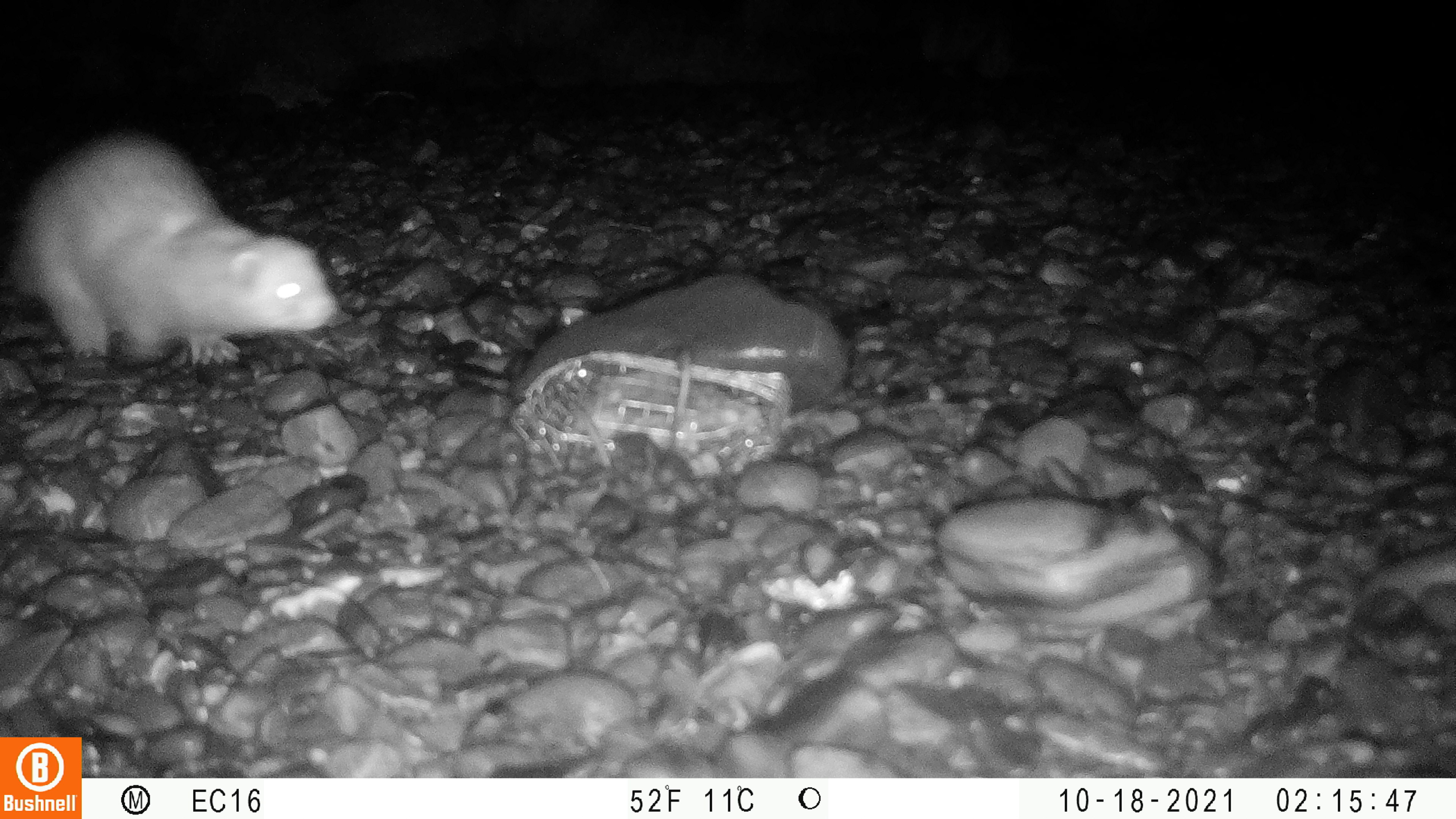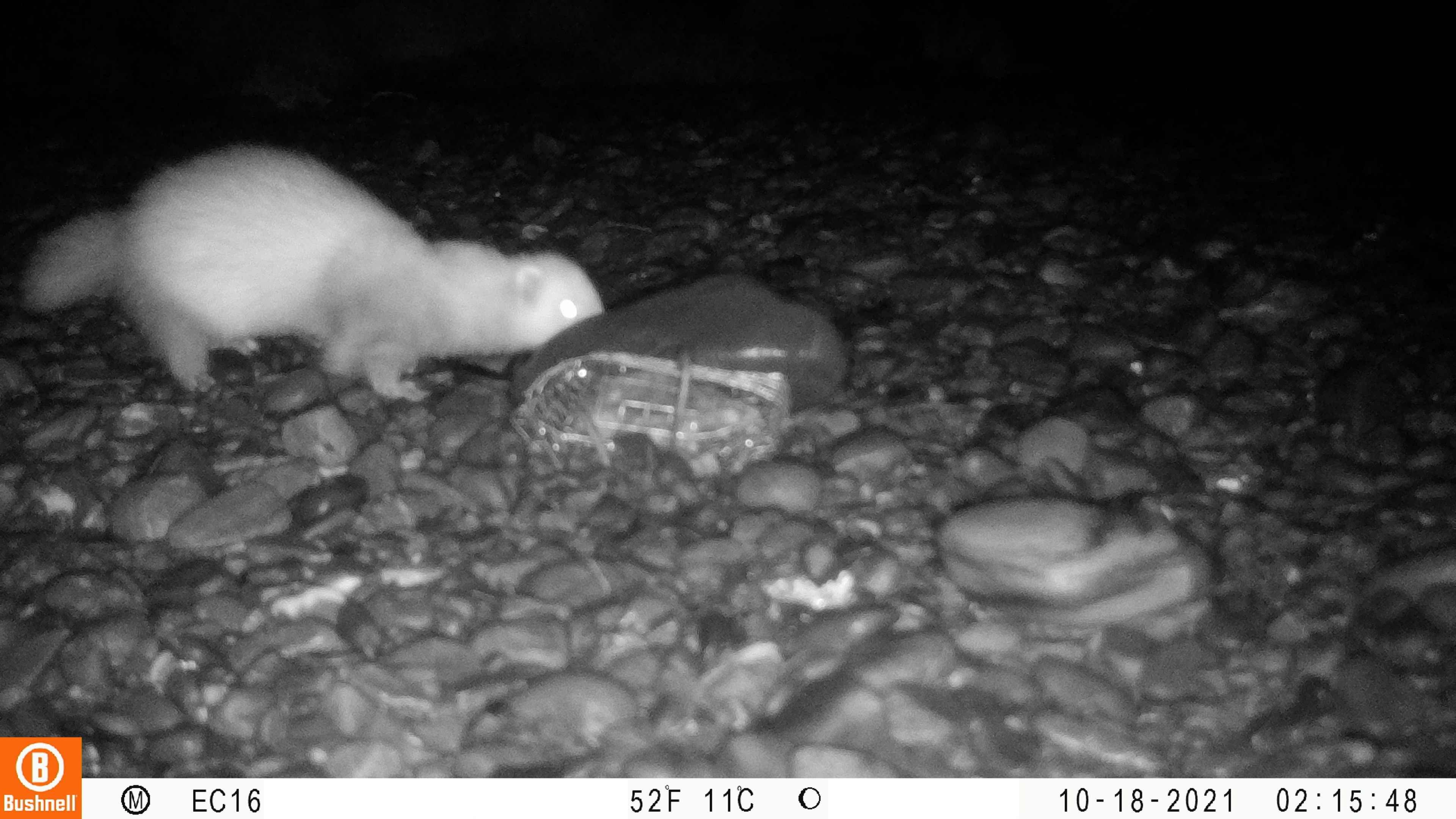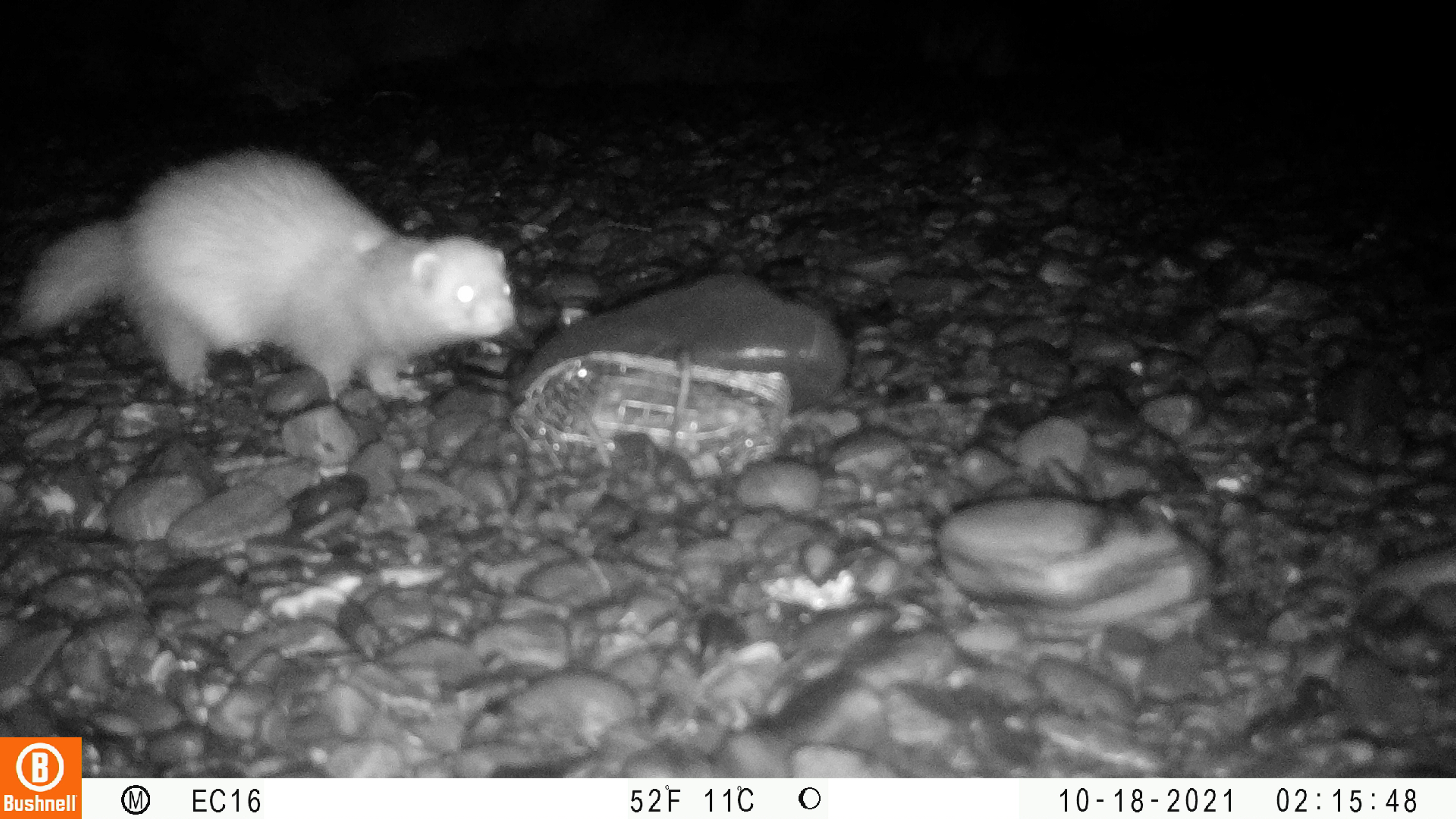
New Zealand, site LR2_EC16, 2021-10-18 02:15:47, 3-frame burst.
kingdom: Animalia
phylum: Chordata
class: Mammalia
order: Carnivora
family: Mustelidae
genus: Mustela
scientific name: Mustela furo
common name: ferret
Ferret (Mustela furo).